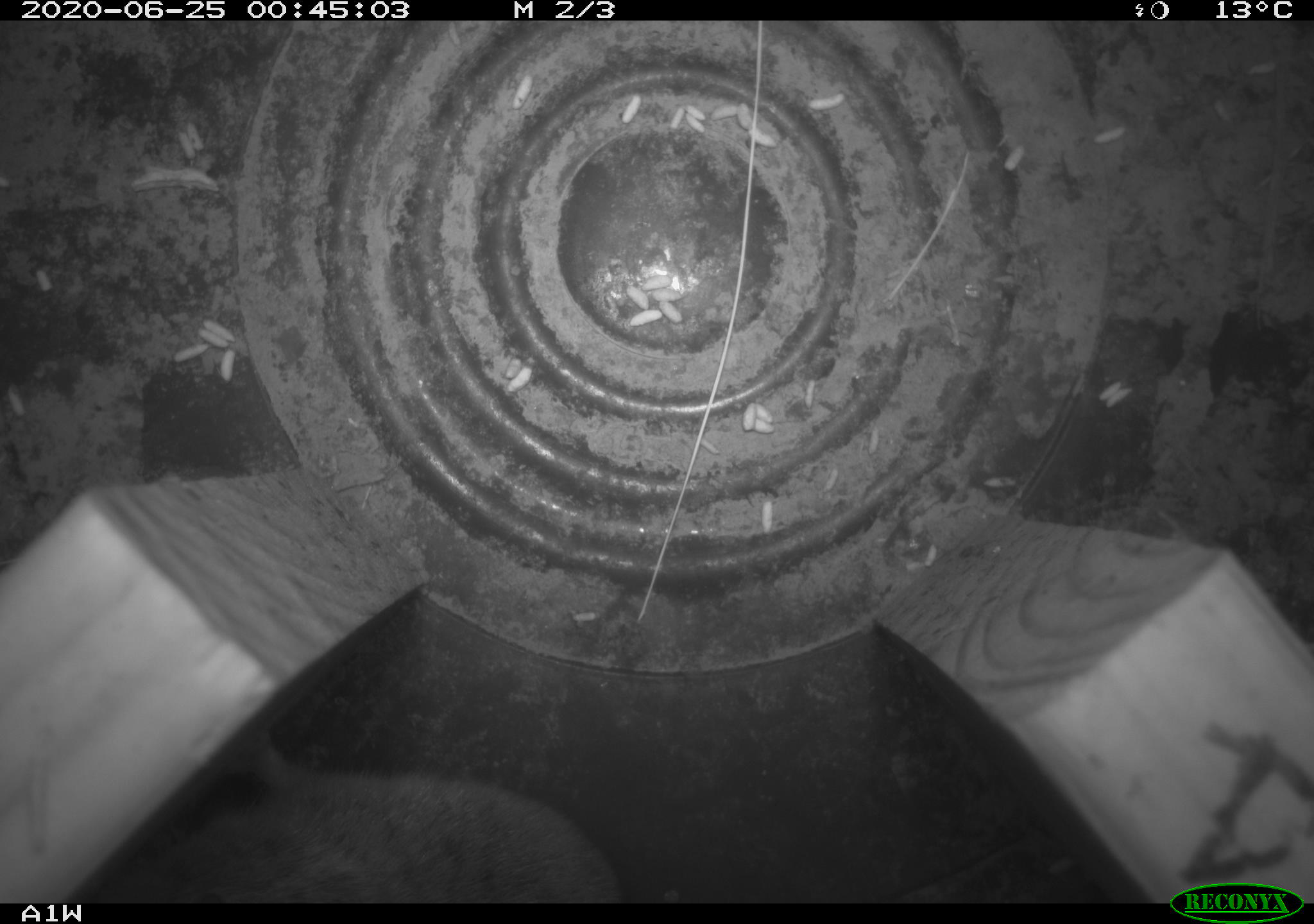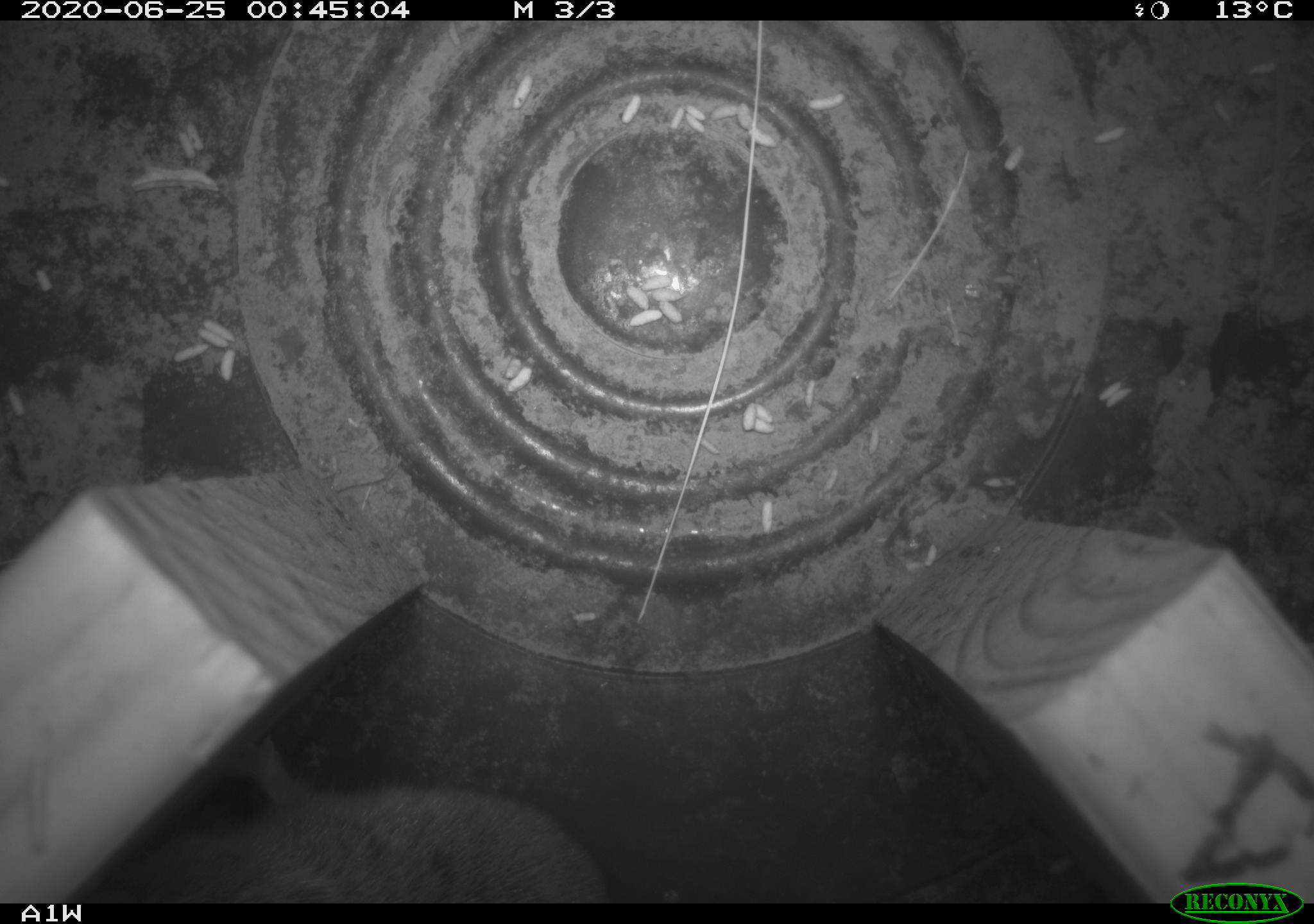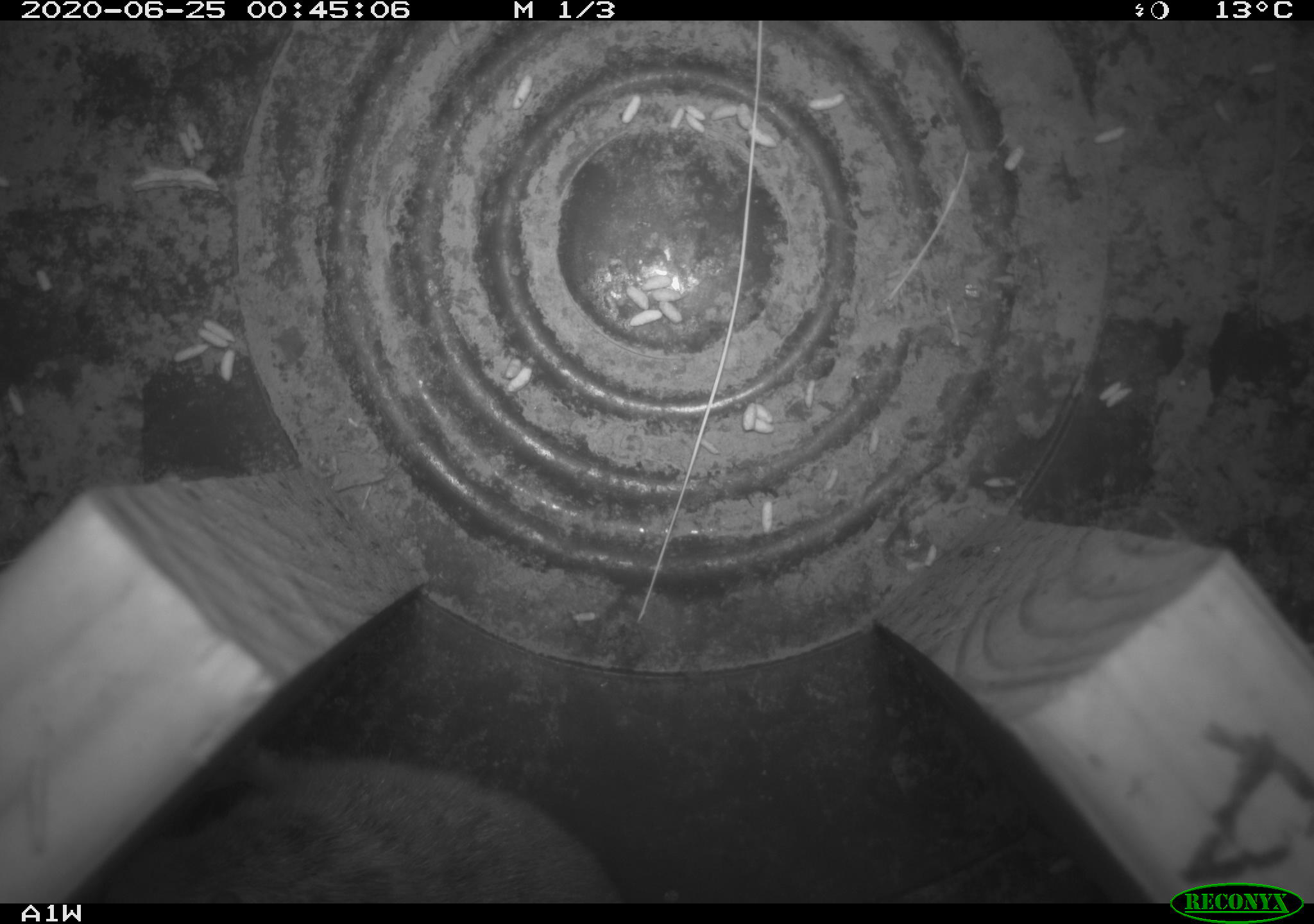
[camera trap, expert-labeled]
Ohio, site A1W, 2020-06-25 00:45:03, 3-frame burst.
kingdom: Animalia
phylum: Chordata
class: Mammalia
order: Rodentia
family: Cricetidae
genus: Microtus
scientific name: Microtus pennsylvanicus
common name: meadow vole